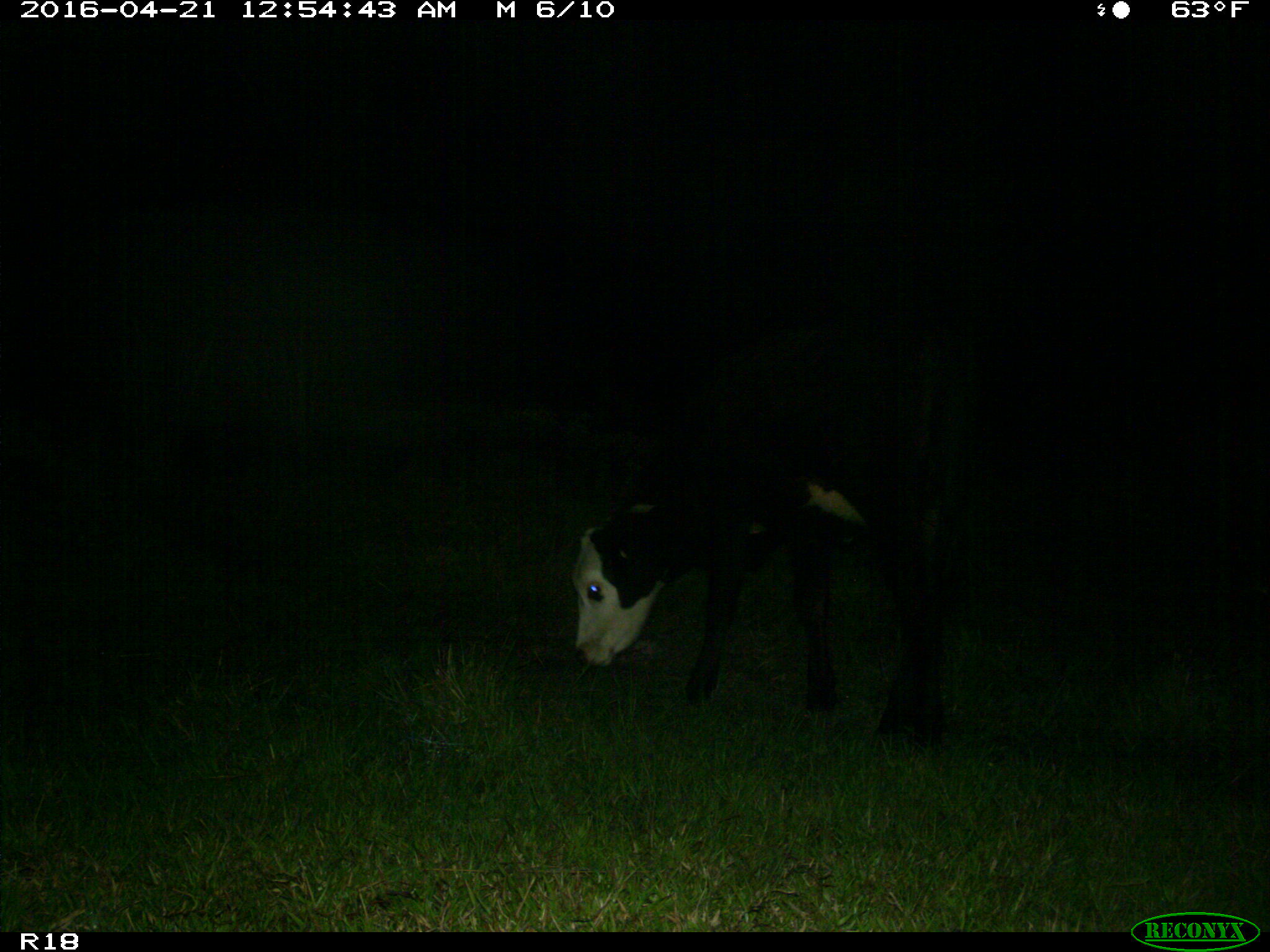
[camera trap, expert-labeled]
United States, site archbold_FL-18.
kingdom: Animalia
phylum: Chordata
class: Mammalia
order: Artiodactyla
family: Bovidae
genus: Bos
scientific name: Bos taurus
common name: domestic cow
Bos taurus (domestic cow).